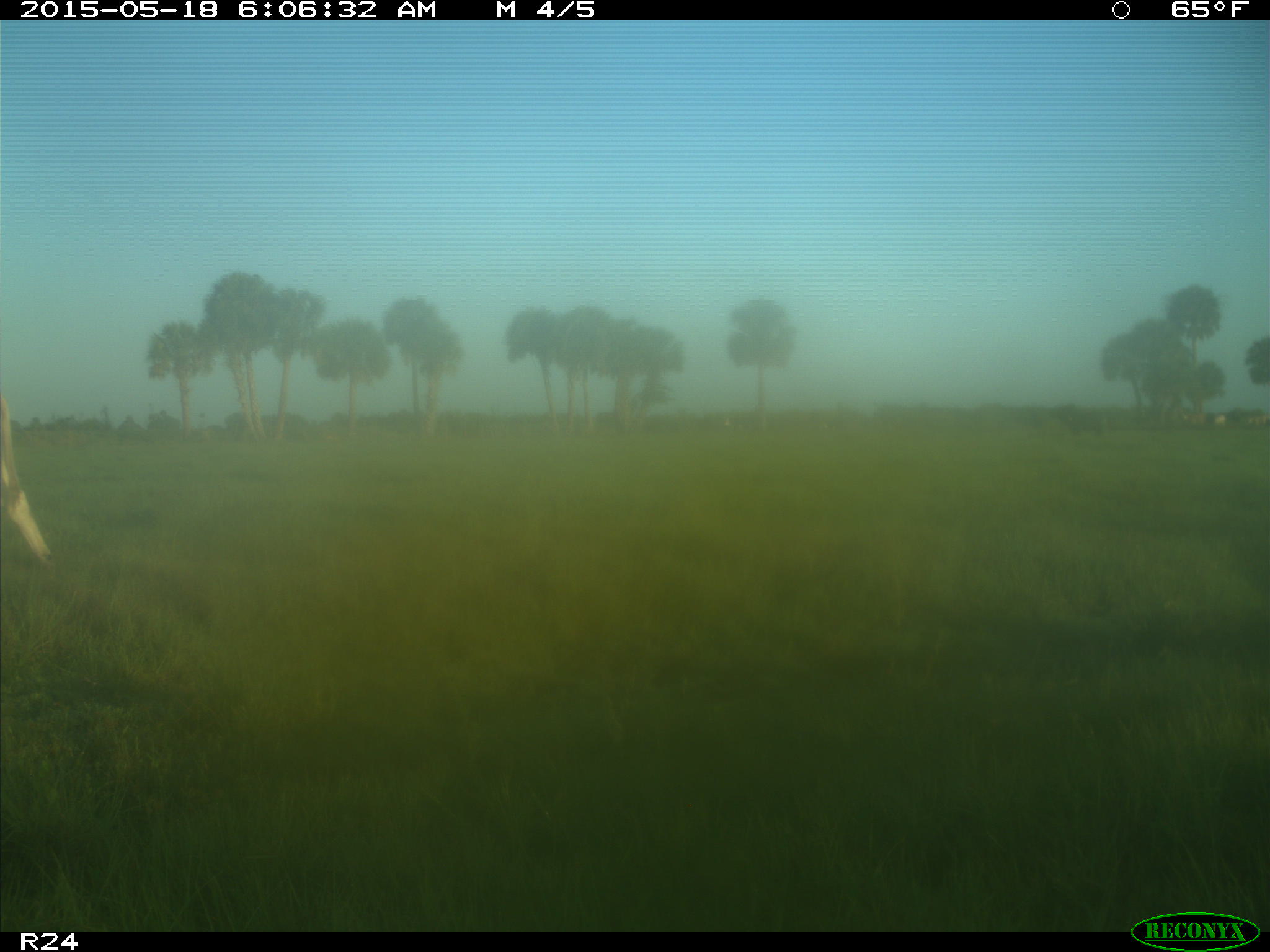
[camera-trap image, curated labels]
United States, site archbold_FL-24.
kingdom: Animalia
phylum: Chordata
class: Mammalia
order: Artiodactyla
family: Bovidae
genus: Bos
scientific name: Bos taurus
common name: domestic cow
Bos taurus (domestic cow).